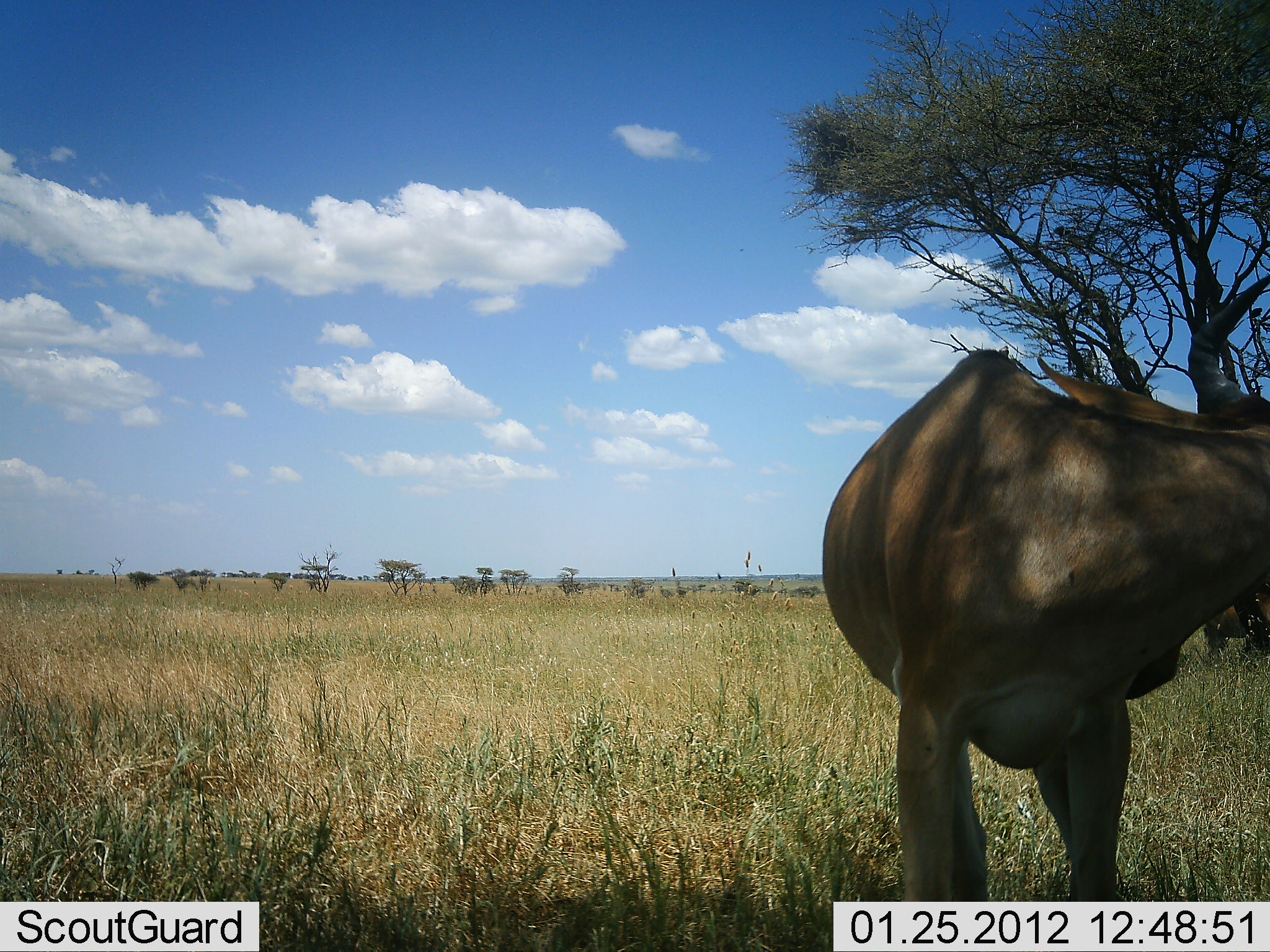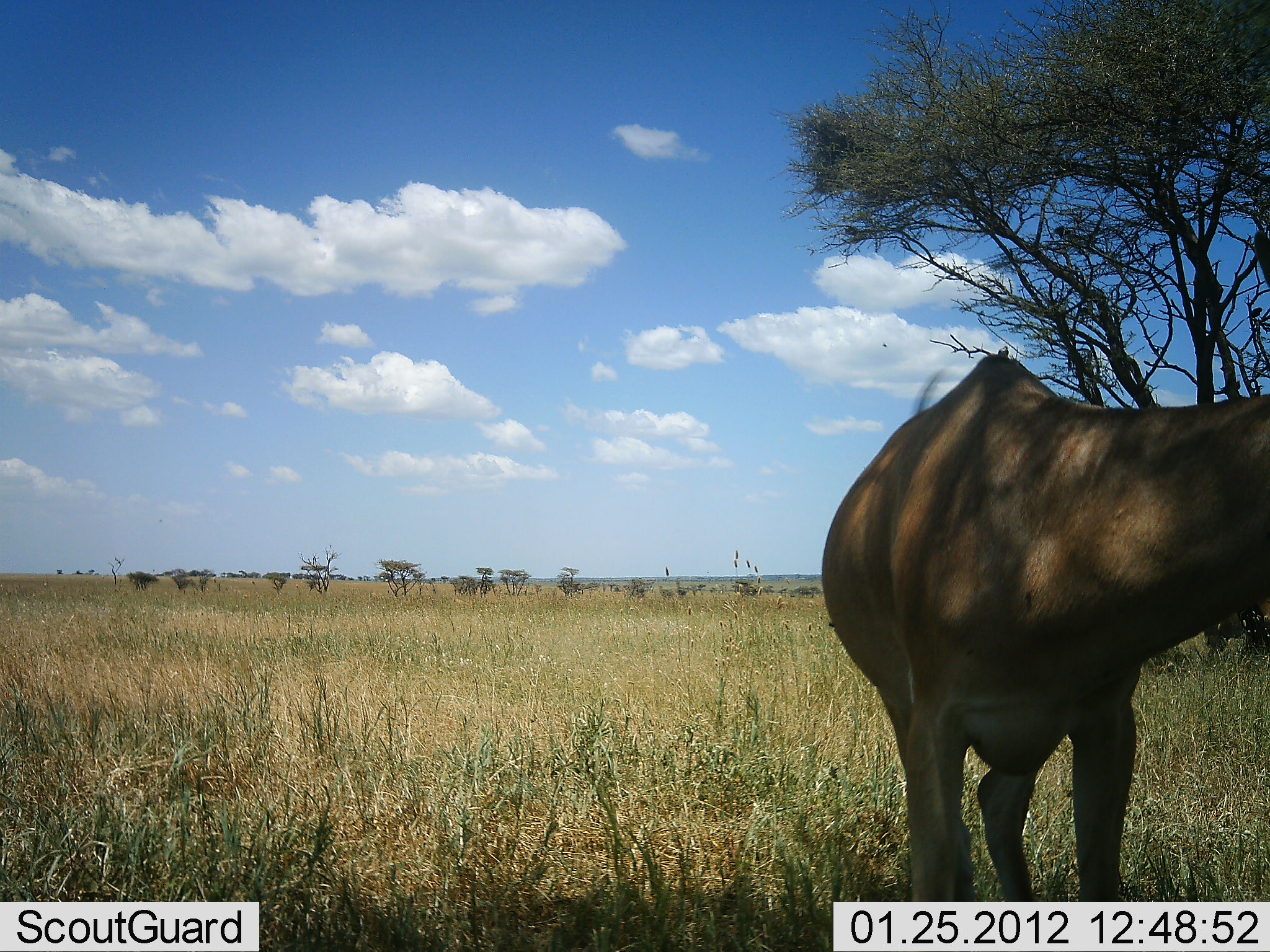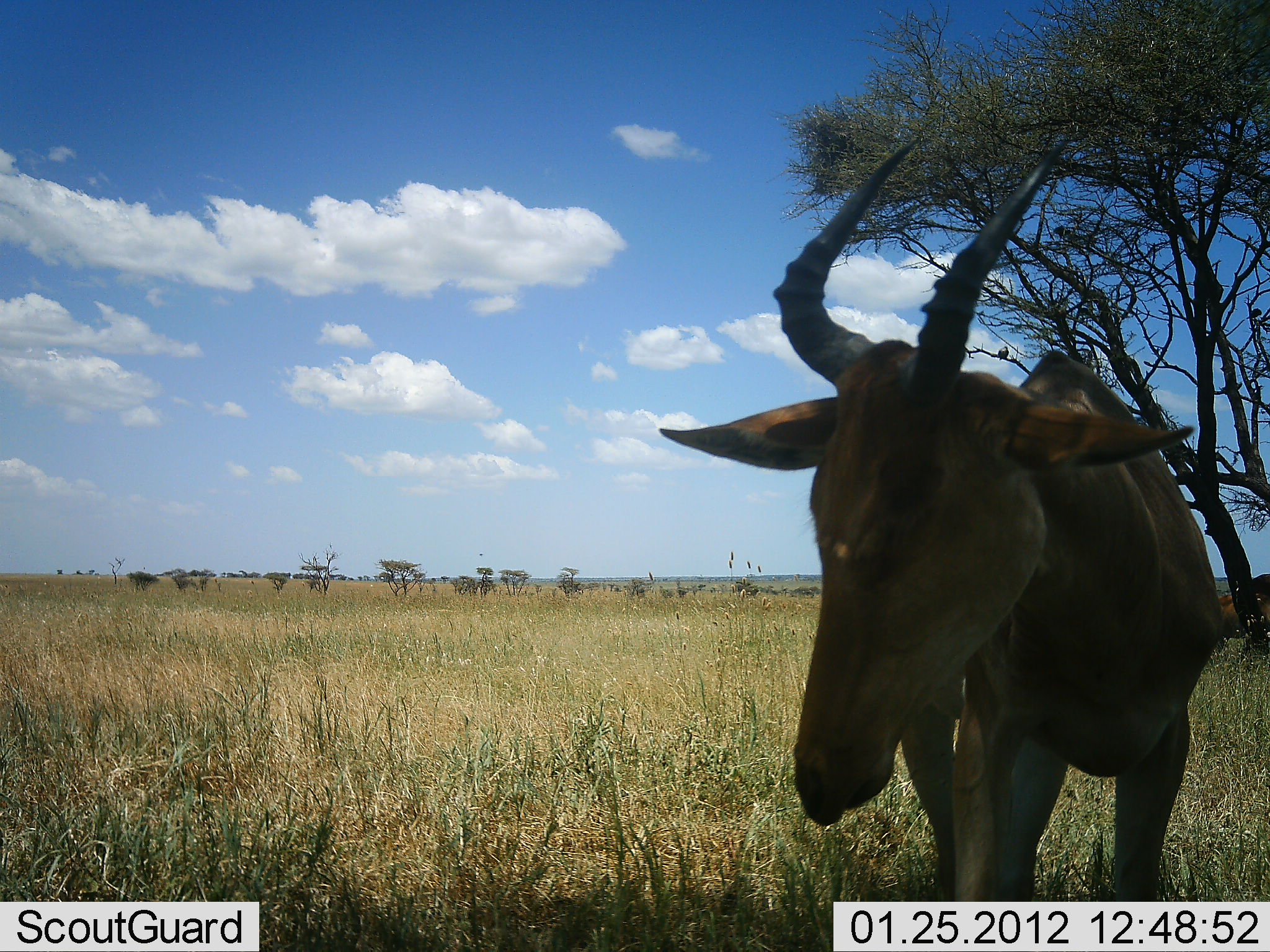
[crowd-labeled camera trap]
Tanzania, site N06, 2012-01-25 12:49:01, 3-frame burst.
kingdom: Animalia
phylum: Chordata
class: Mammalia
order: Artiodactyla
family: Bovidae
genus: Alcelaphus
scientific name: Alcelaphus buselaphus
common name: hartebeest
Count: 1.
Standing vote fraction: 100%.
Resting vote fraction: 0%.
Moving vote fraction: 9%.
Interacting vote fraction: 9%.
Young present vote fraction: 0%.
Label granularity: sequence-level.